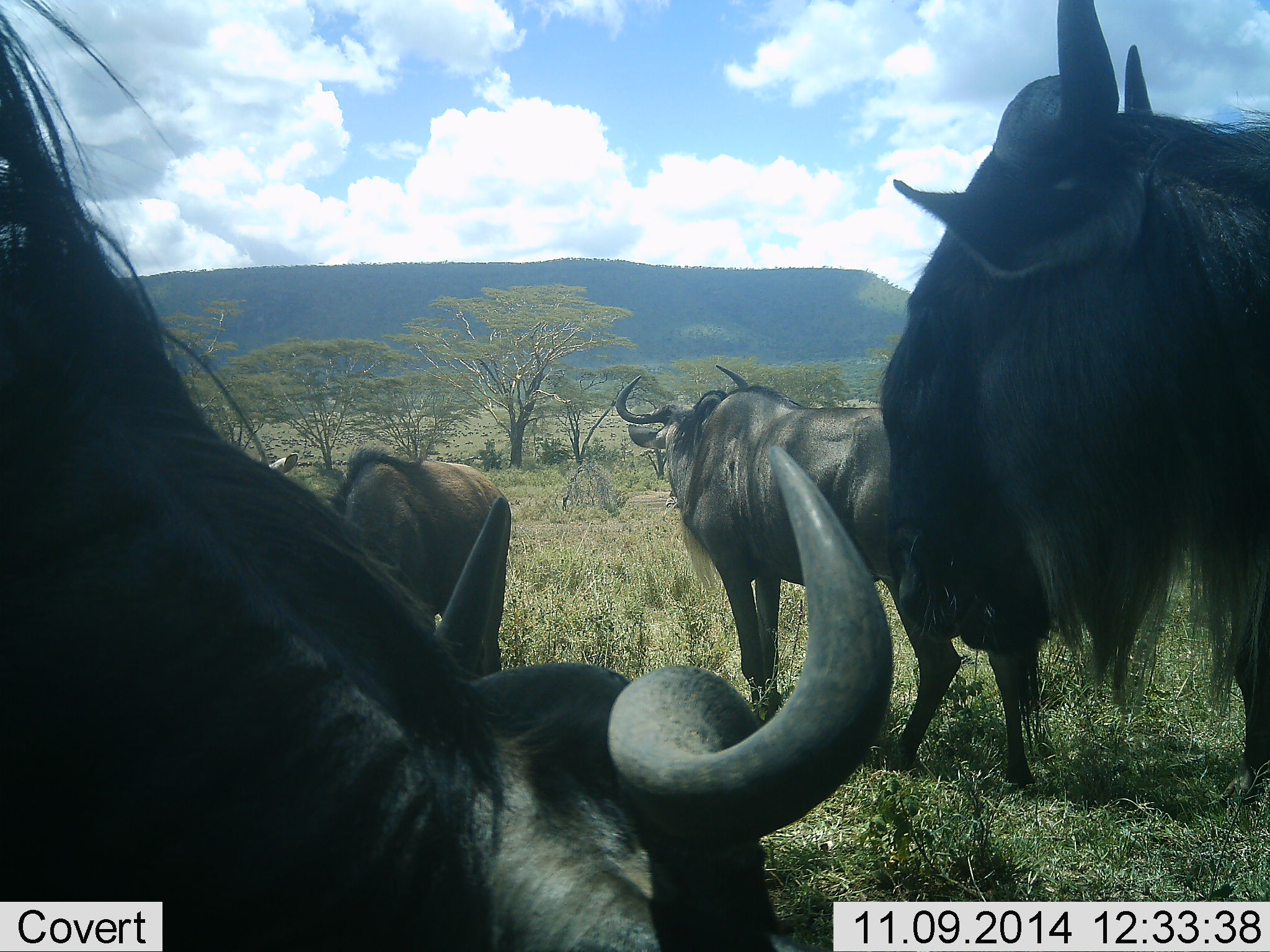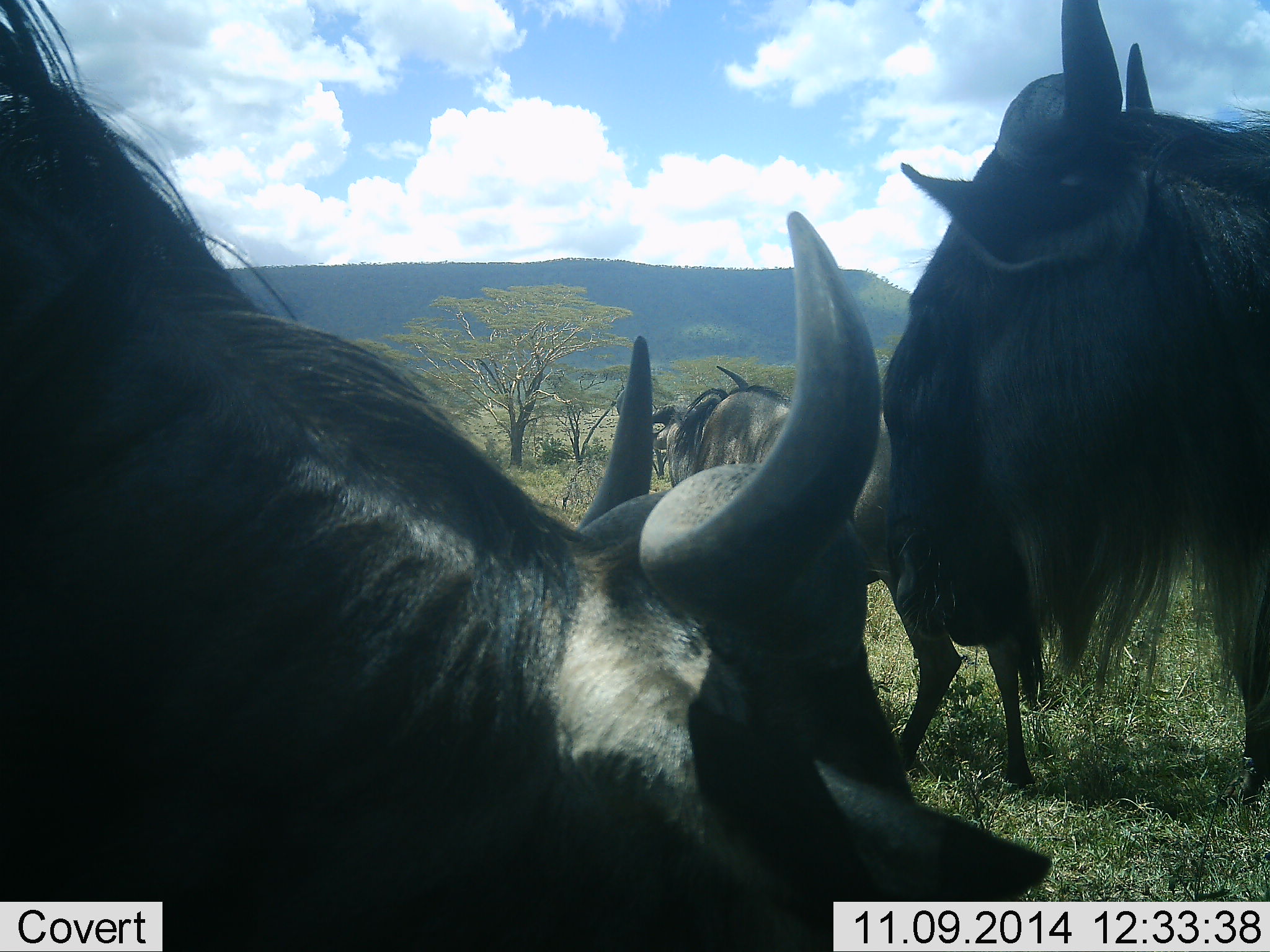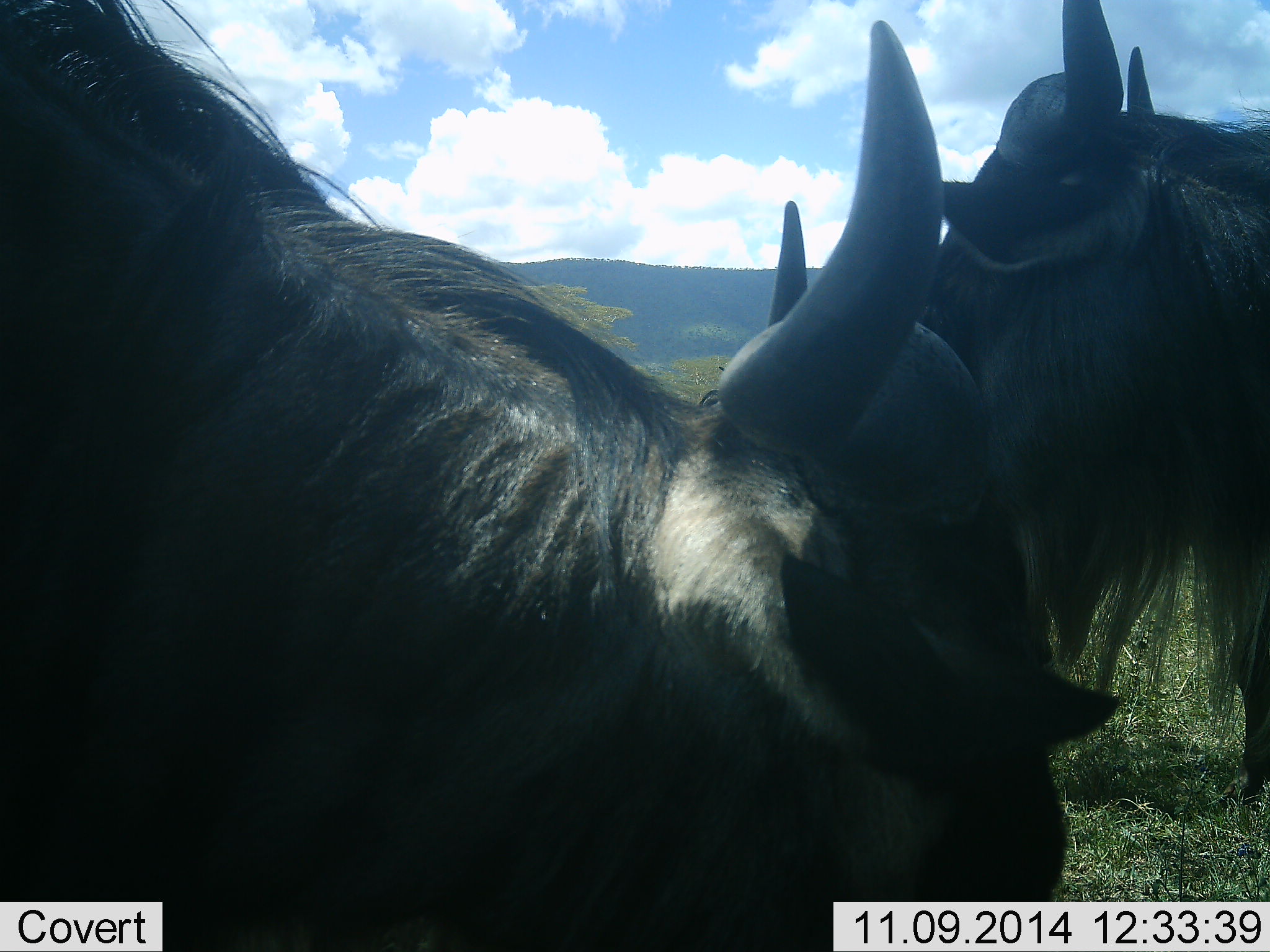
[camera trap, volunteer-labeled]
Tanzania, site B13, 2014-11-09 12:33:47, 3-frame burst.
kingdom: Animalia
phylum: Chordata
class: Mammalia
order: Artiodactyla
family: Bovidae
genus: Connochaetes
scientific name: Connochaetes taurinus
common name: blue wildebeest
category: wildebeest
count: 4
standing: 90%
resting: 10%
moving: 30%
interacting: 0%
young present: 10%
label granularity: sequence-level